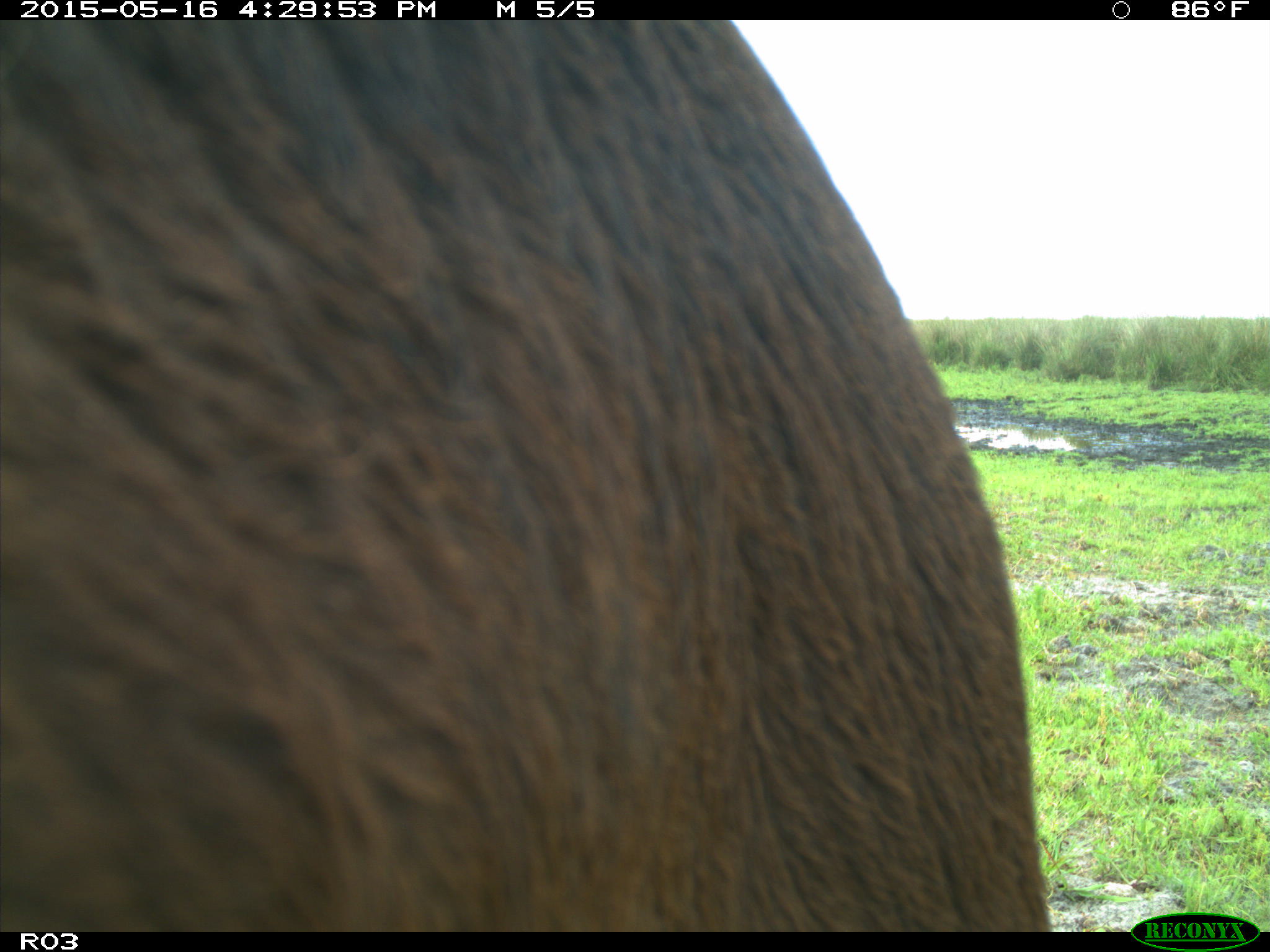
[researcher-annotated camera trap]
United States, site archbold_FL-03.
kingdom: Animalia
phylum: Chordata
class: Mammalia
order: Artiodactyla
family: Bovidae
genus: Bos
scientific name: Bos taurus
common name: domestic cow